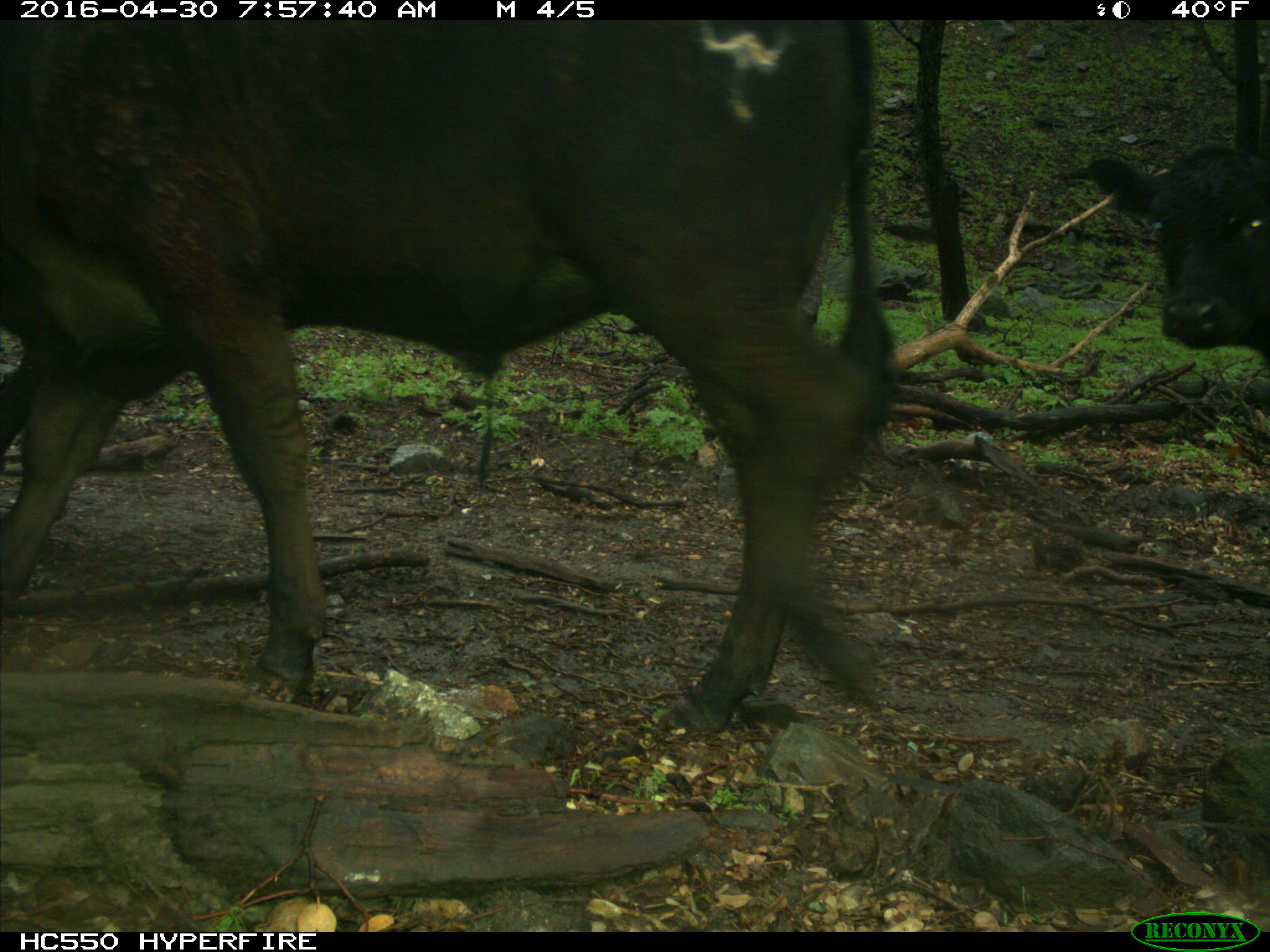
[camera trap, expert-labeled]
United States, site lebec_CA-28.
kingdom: Animalia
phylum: Chordata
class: Mammalia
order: Artiodactyla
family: Bovidae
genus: Bos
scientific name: Bos taurus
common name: domestic cow